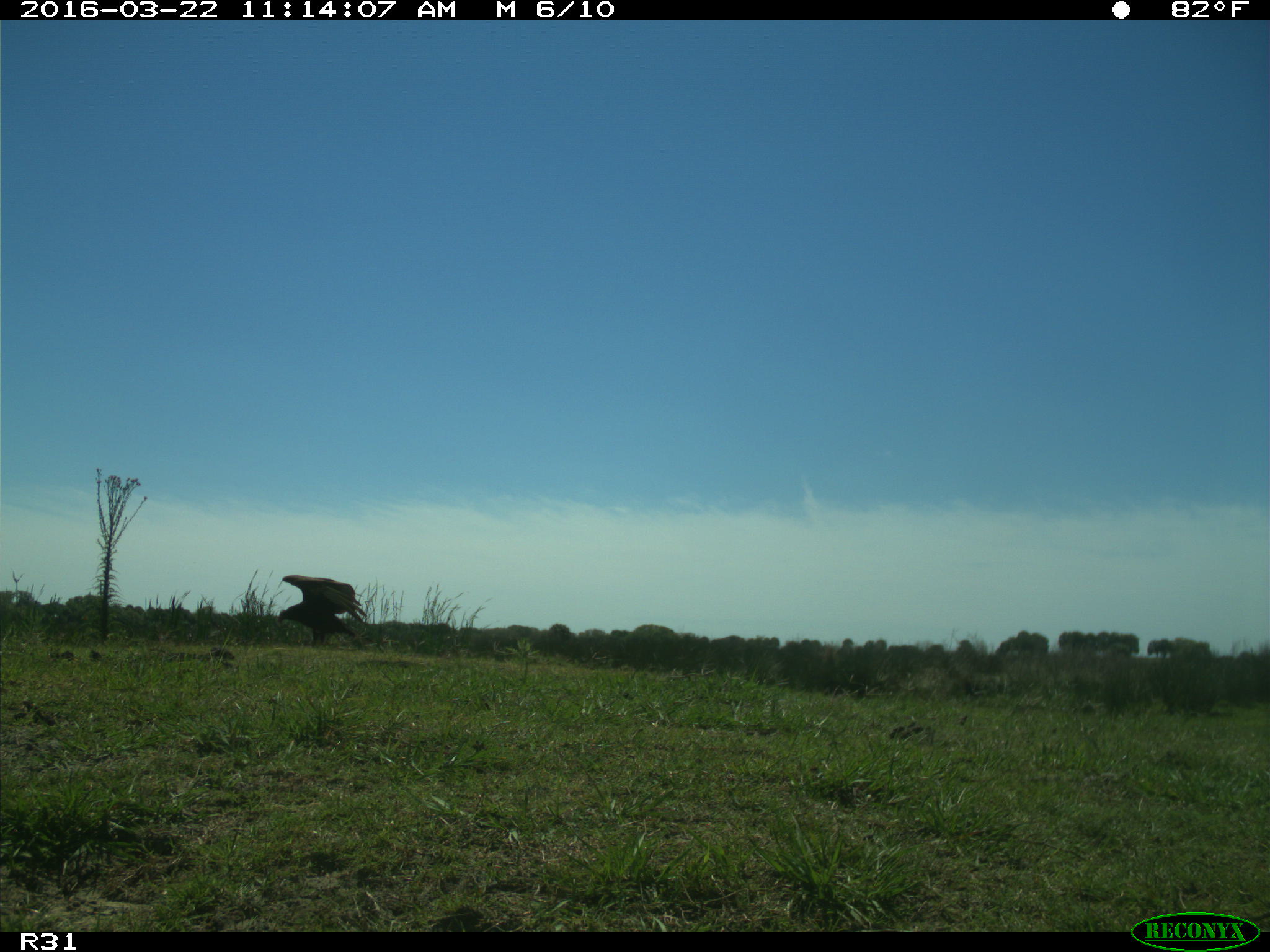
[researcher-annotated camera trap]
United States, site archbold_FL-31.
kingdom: Animalia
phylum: Chordata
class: Aves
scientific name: Aves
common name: birds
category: unidentified bird